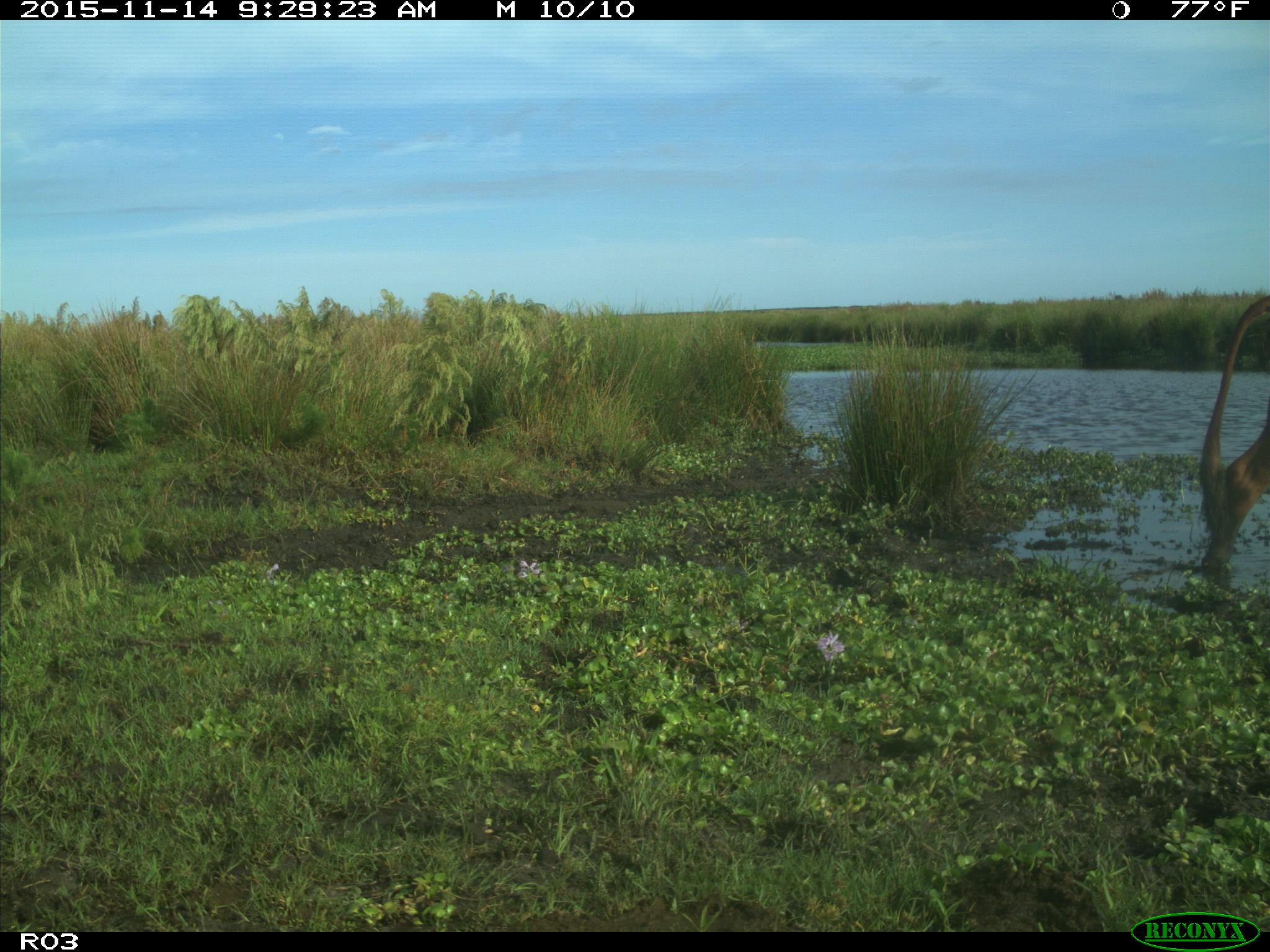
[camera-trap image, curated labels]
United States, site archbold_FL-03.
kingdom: Animalia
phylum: Chordata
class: Mammalia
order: Artiodactyla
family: Bovidae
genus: Bos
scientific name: Bos taurus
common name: domestic cow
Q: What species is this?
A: Bos taurus (domestic cow).